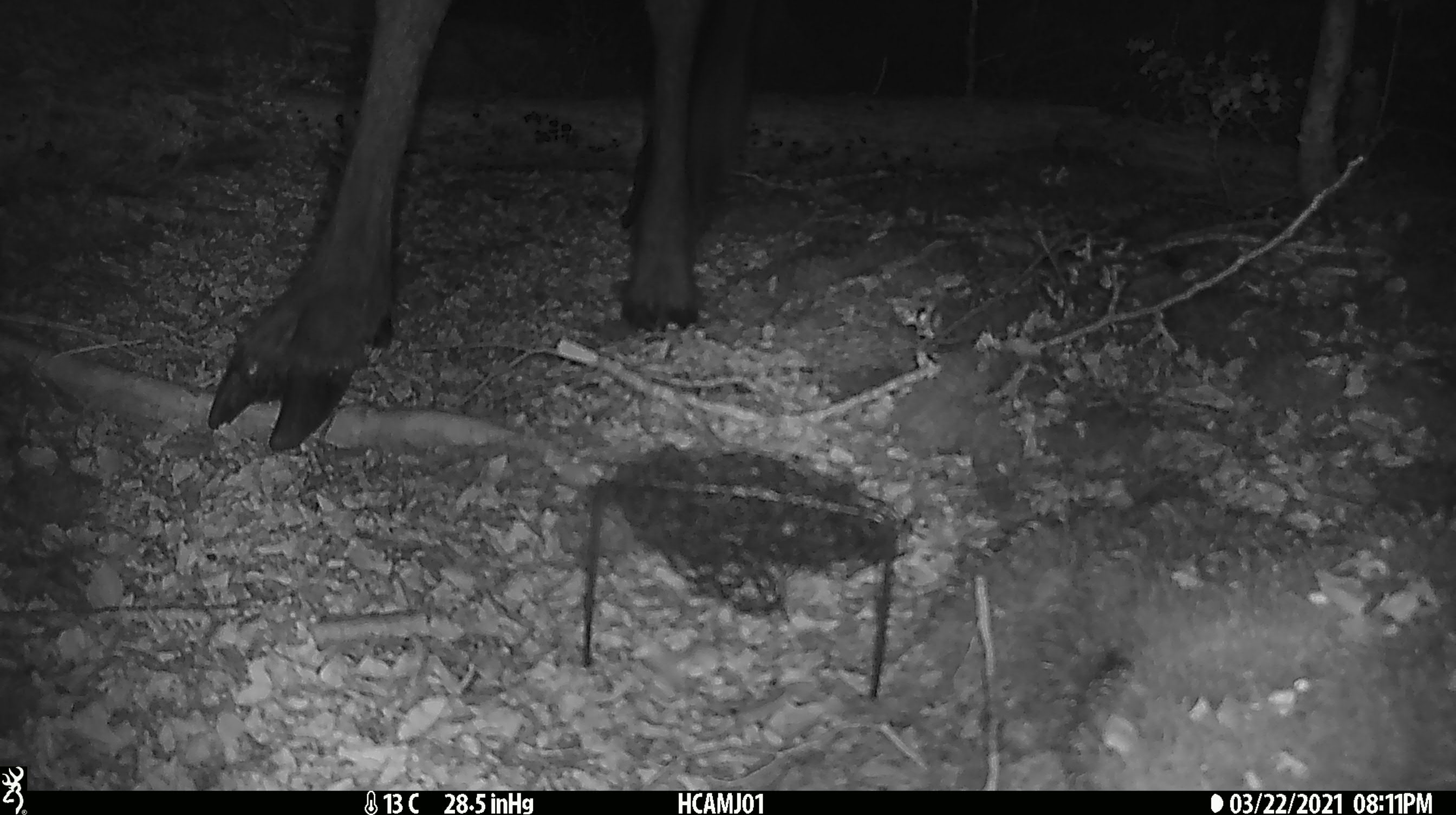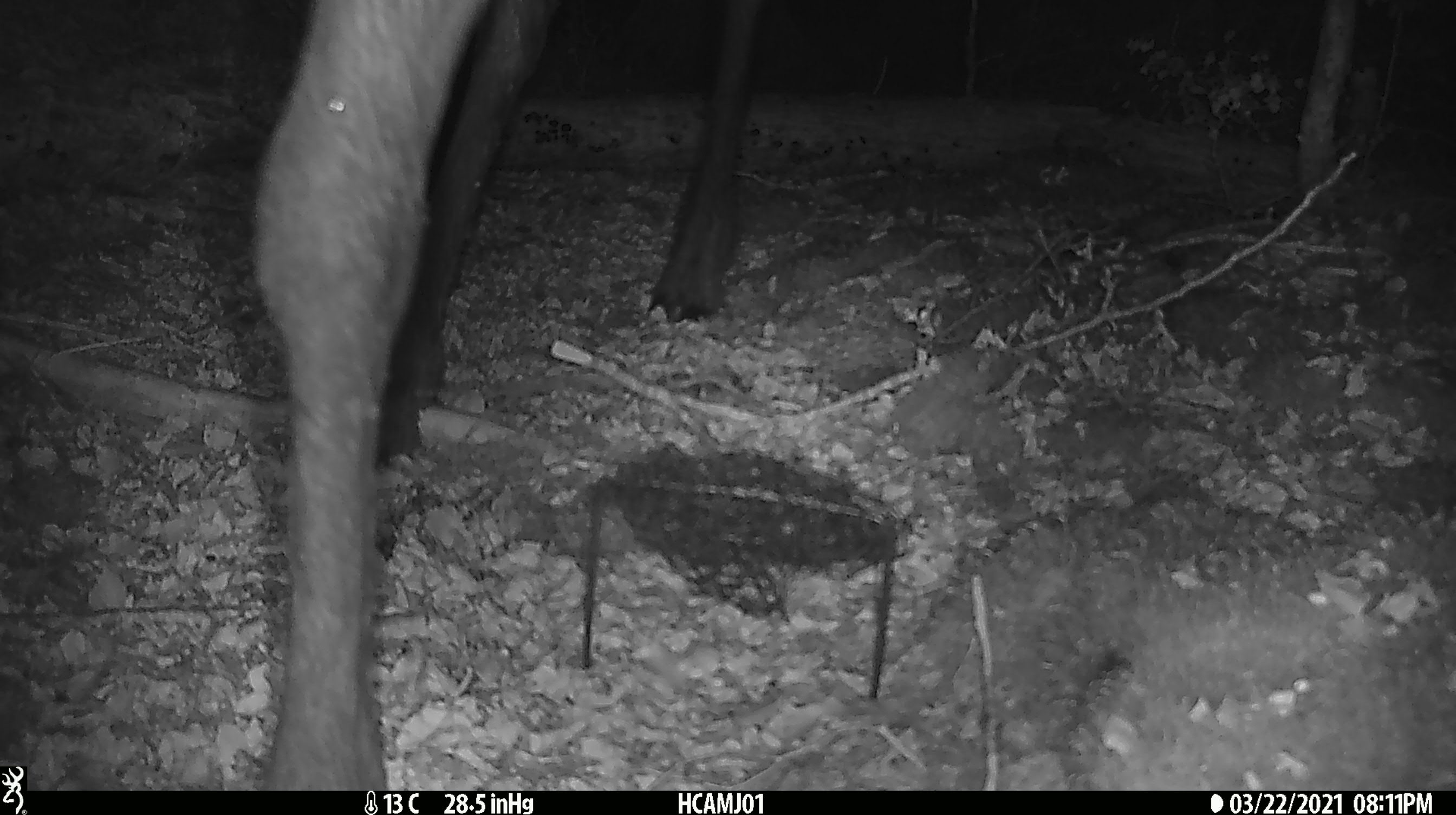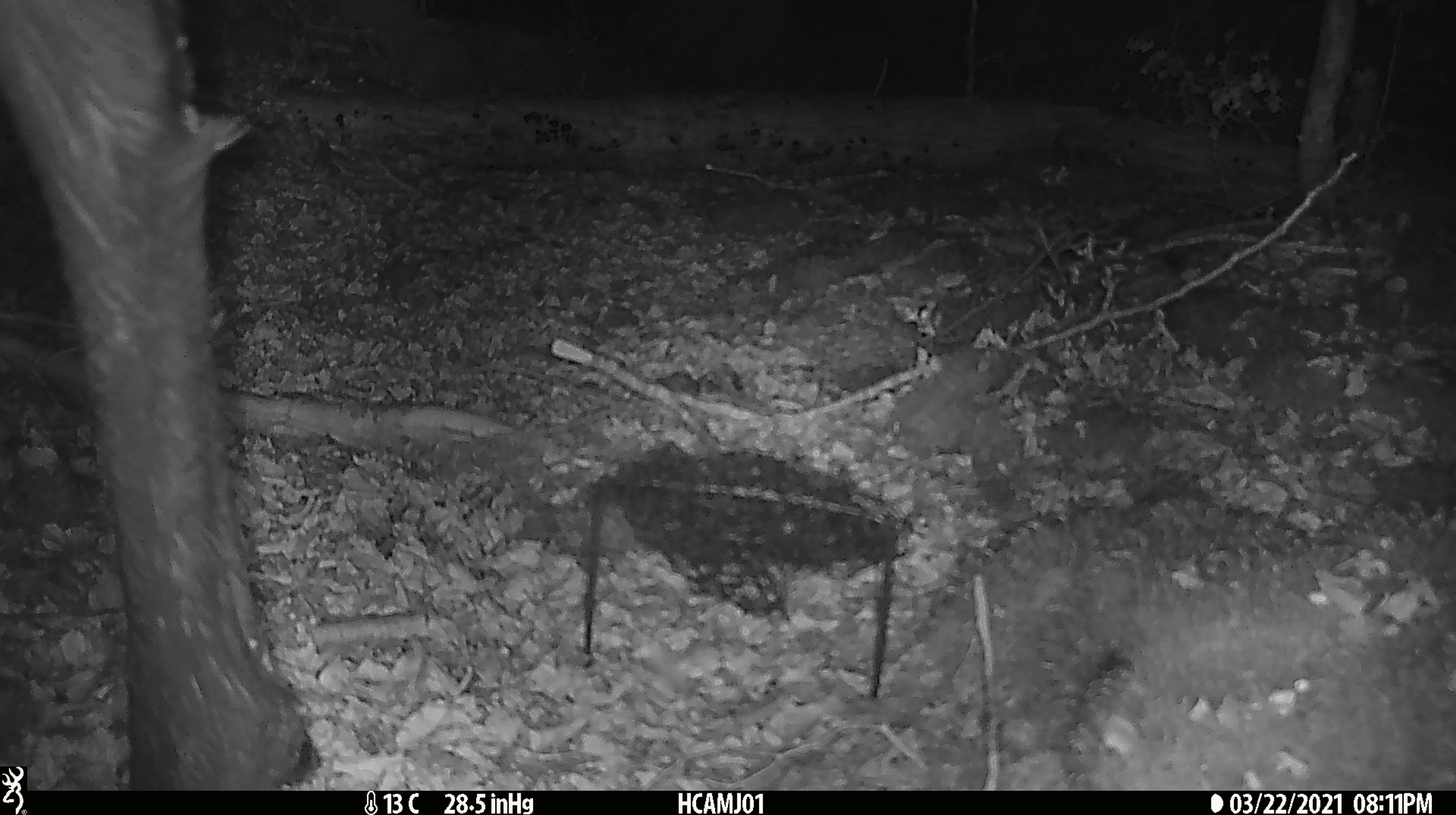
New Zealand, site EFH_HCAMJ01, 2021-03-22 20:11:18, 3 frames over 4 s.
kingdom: Animalia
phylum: Chordata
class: Mammalia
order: Artiodactyla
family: Cervidae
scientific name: Cervidae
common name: deer